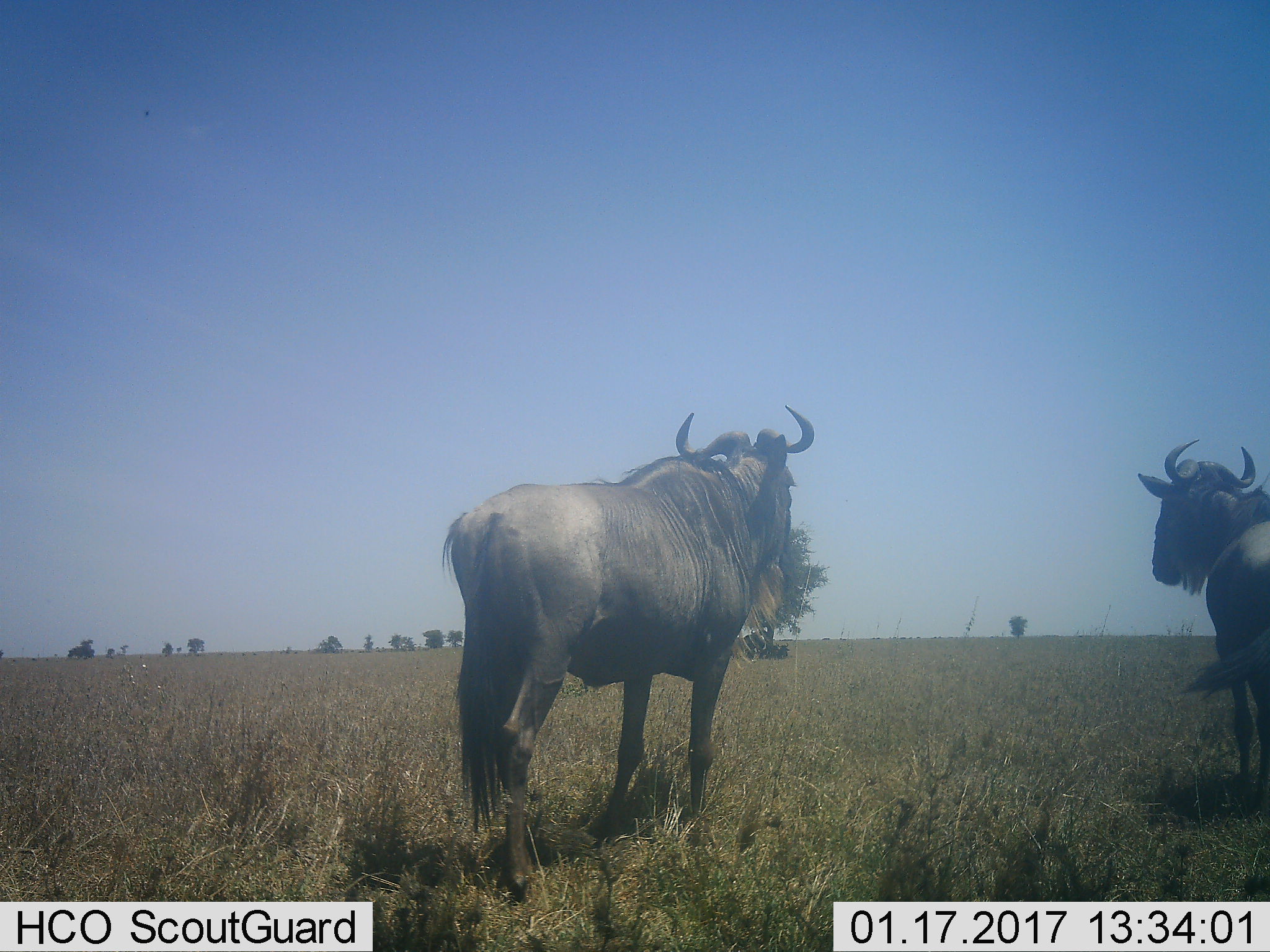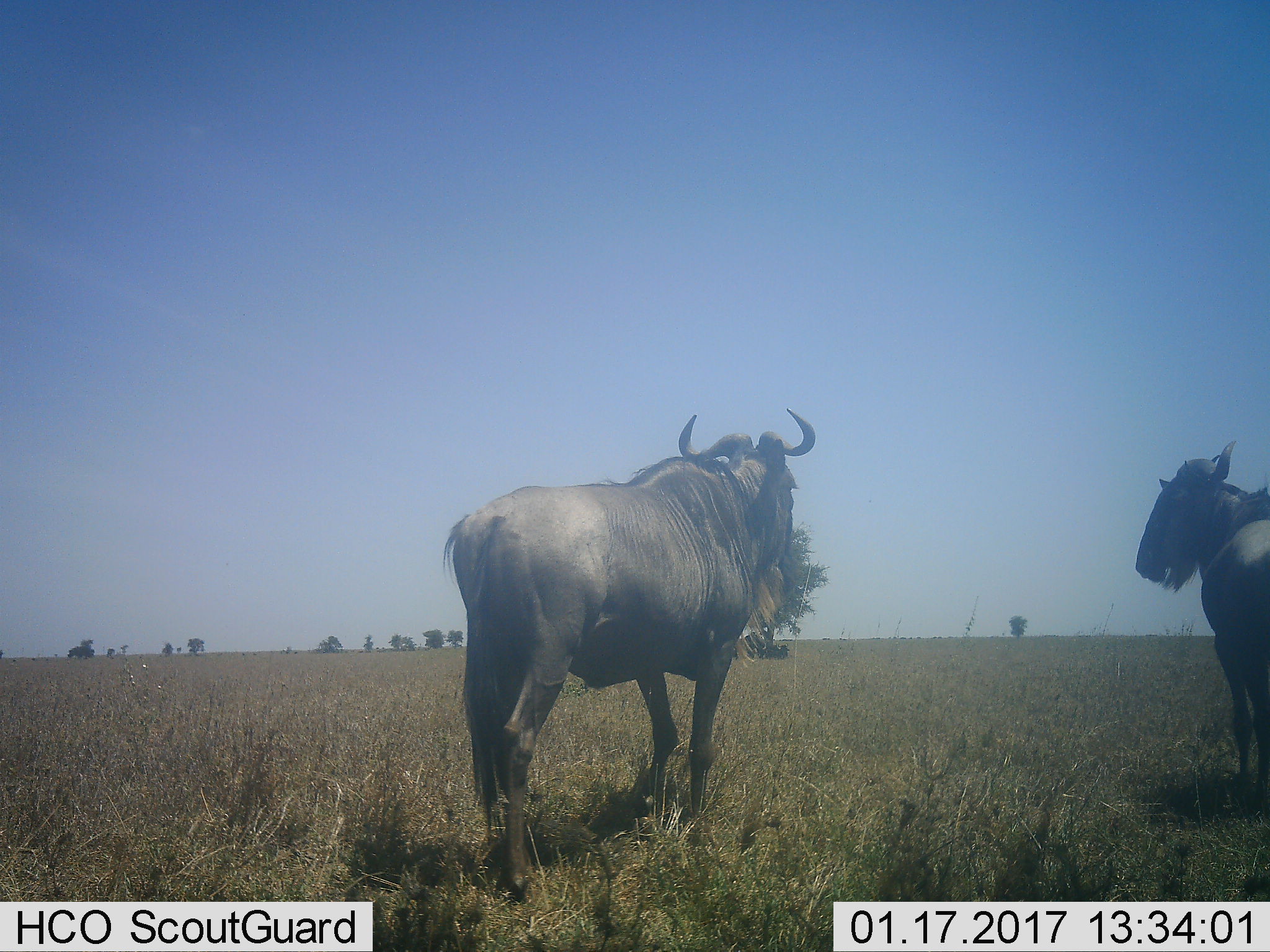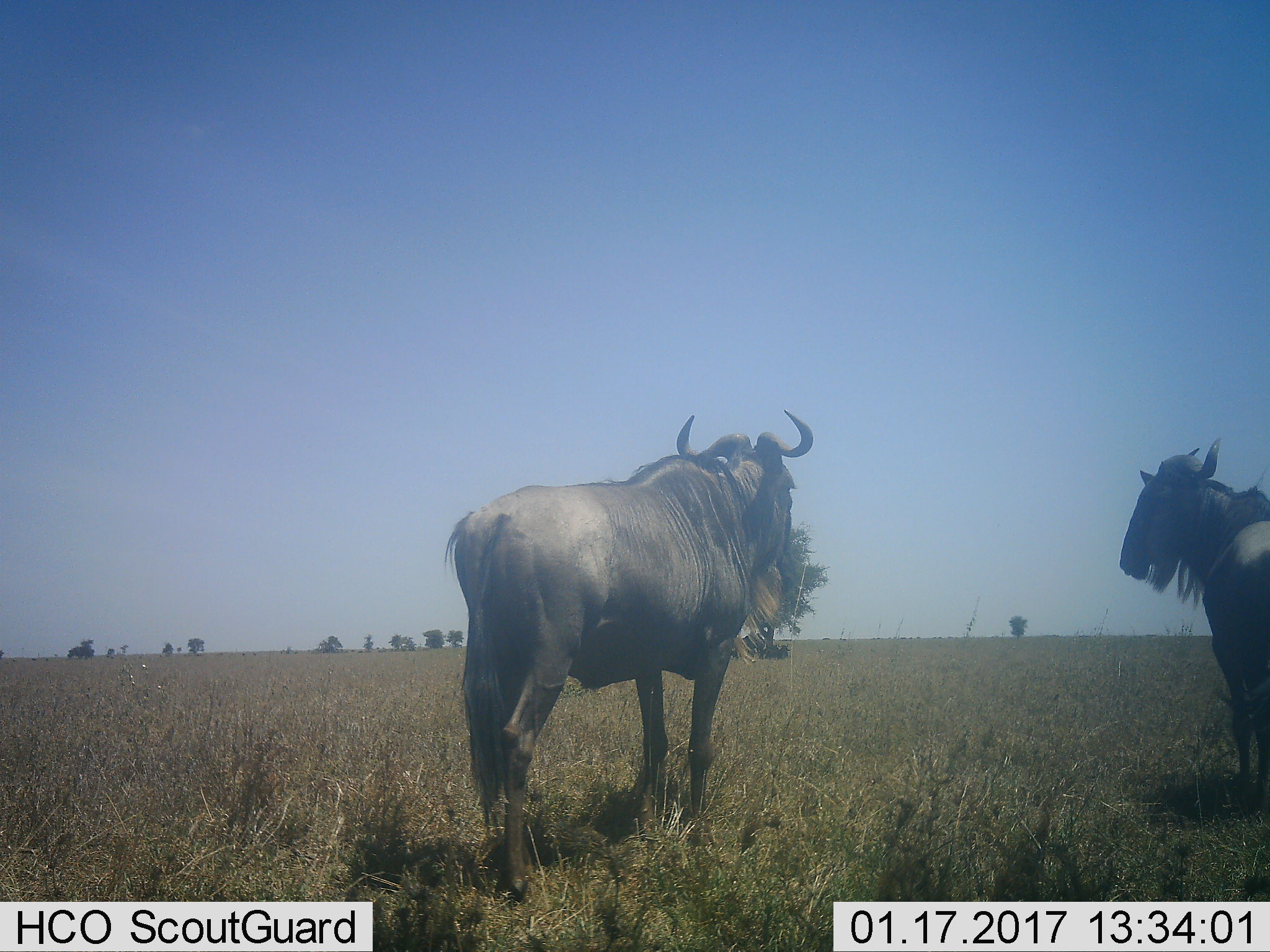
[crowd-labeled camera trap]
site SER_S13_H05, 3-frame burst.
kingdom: Animalia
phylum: Chordata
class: Mammalia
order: Artiodactyla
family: Bovidae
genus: Connochaetes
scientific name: Connochaetes taurinus taurinus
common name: blue wildebeest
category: wildebeestblue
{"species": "wildebeestblue (blue wildebeest) (Connochaetes taurinus taurinus)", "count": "4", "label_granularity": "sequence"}